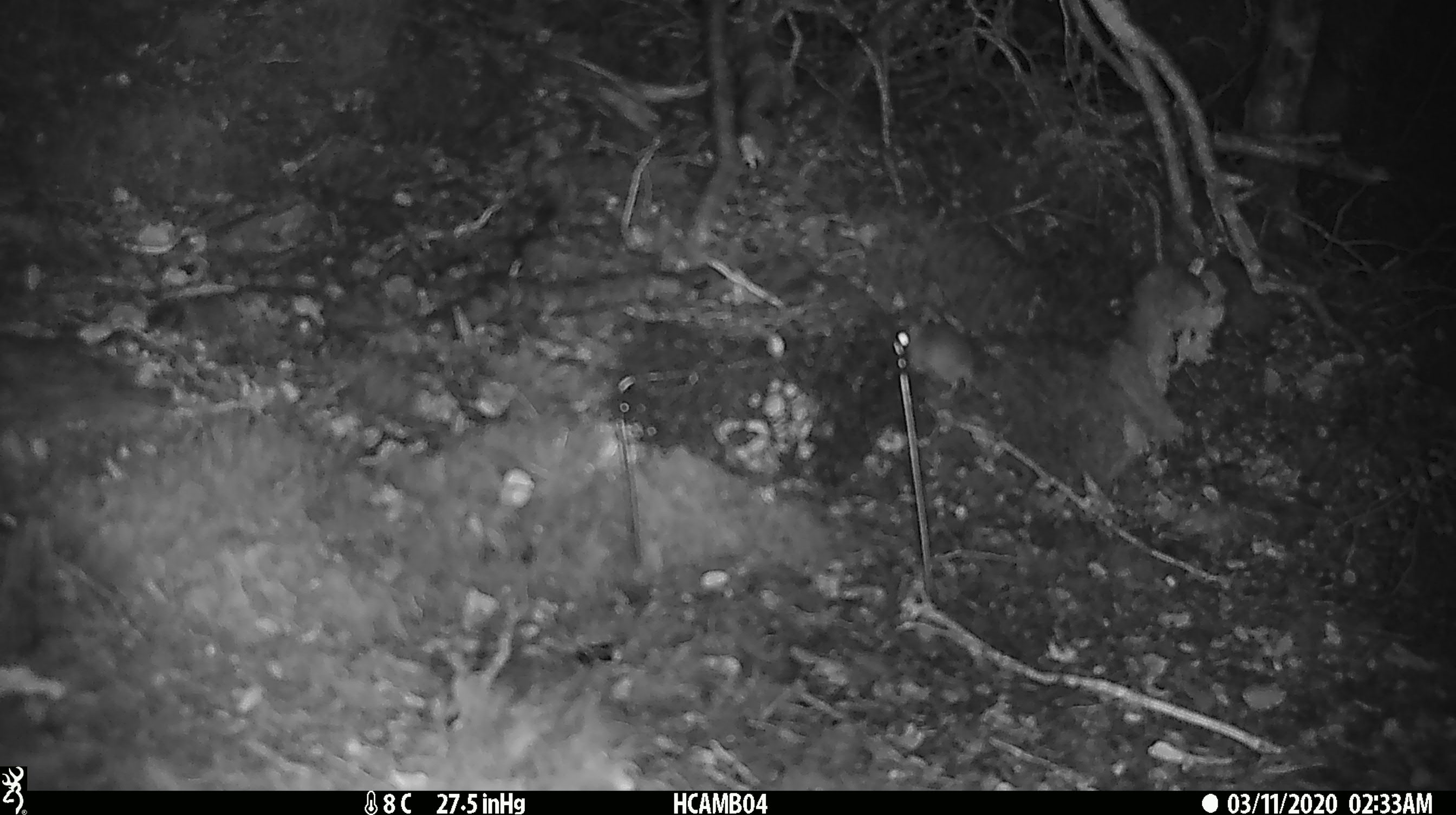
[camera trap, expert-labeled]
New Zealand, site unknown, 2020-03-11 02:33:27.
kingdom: Animalia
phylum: Chordata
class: Mammalia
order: Rodentia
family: Muridae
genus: Mus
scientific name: Mus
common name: mouse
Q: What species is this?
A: Mouse (Mus).